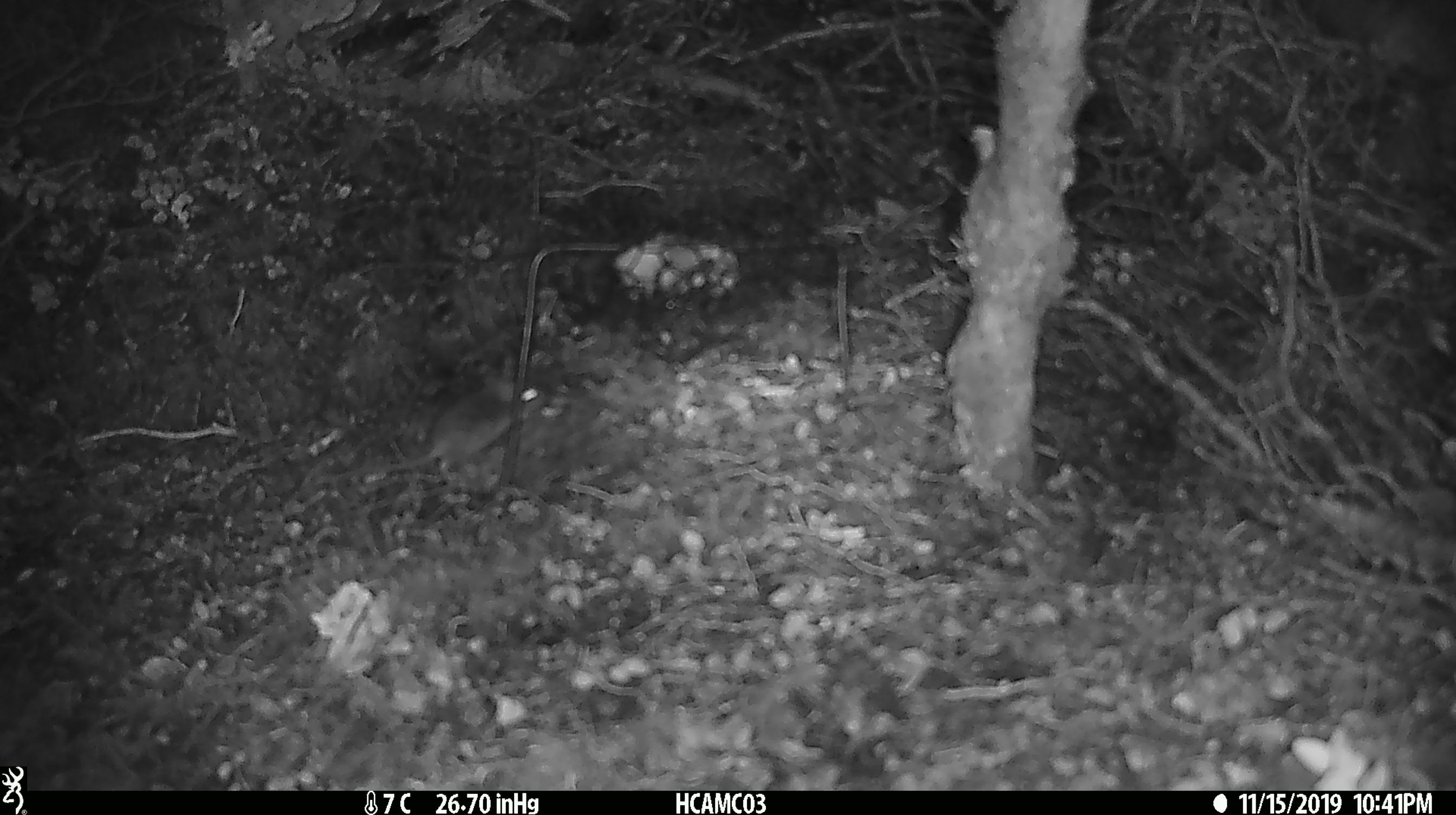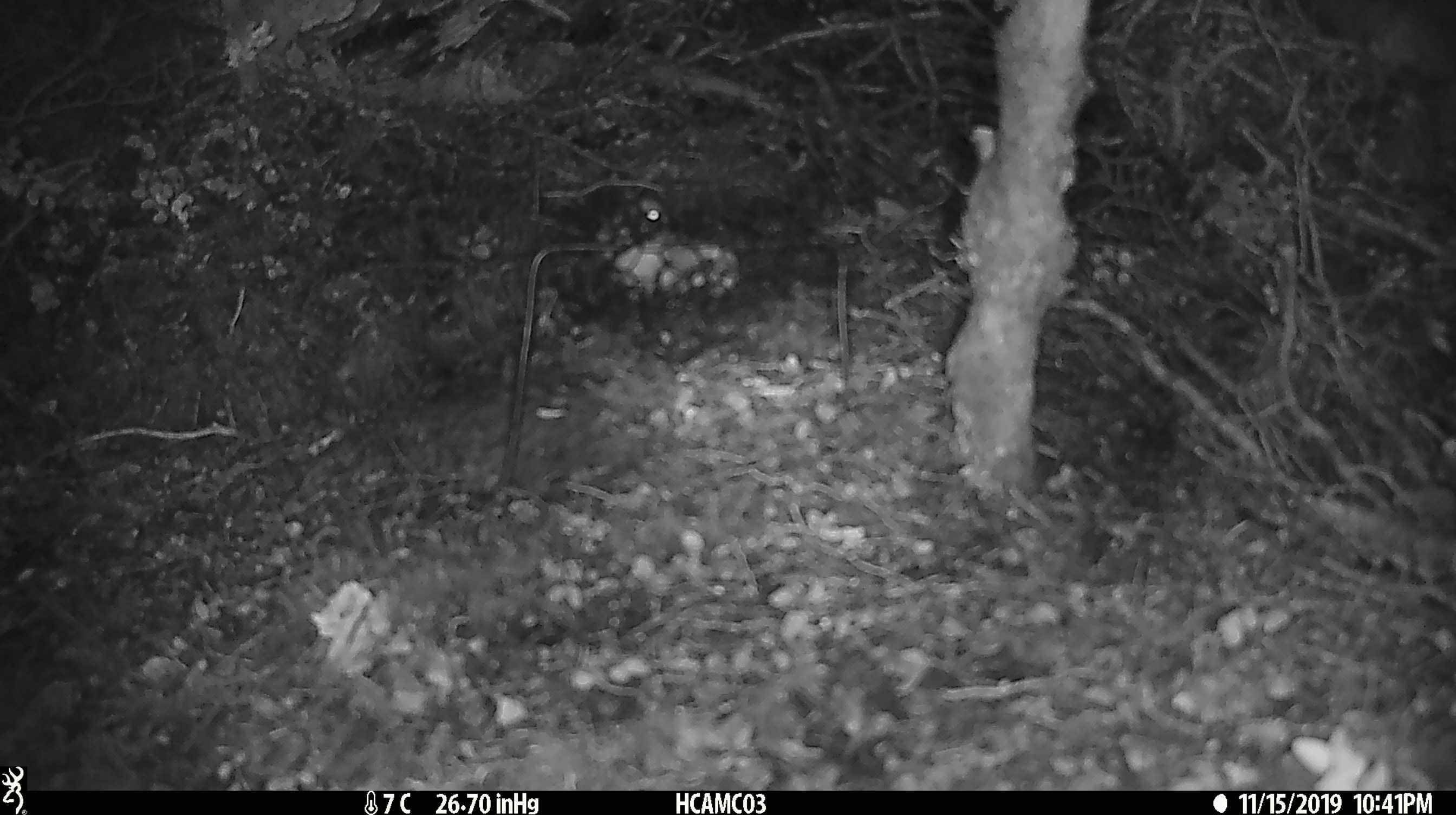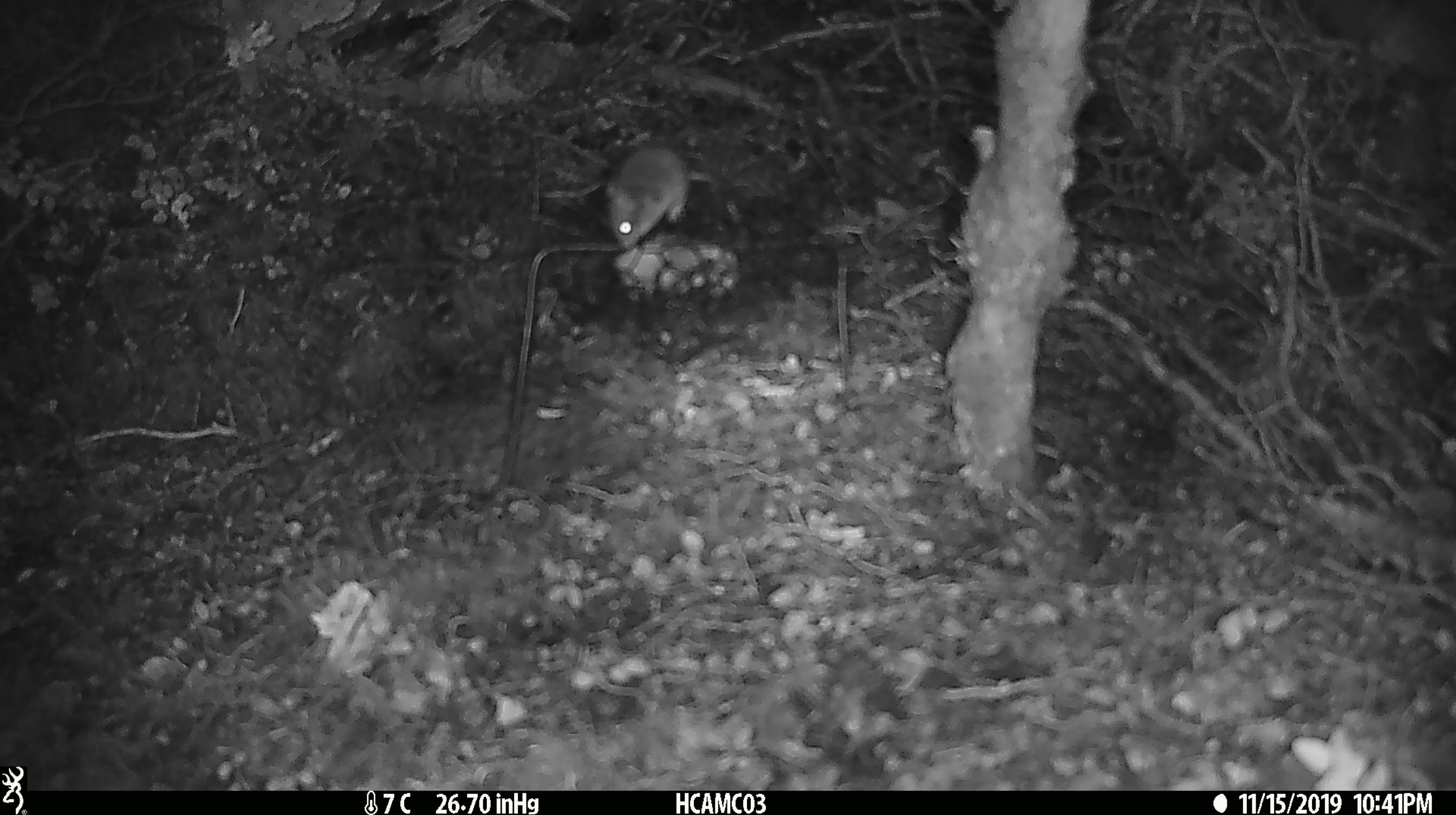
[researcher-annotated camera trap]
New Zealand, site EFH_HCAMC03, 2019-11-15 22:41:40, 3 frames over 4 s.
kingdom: Animalia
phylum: Chordata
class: Mammalia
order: Rodentia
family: Muridae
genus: Mus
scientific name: Mus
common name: mouse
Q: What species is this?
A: Mouse (Mus).